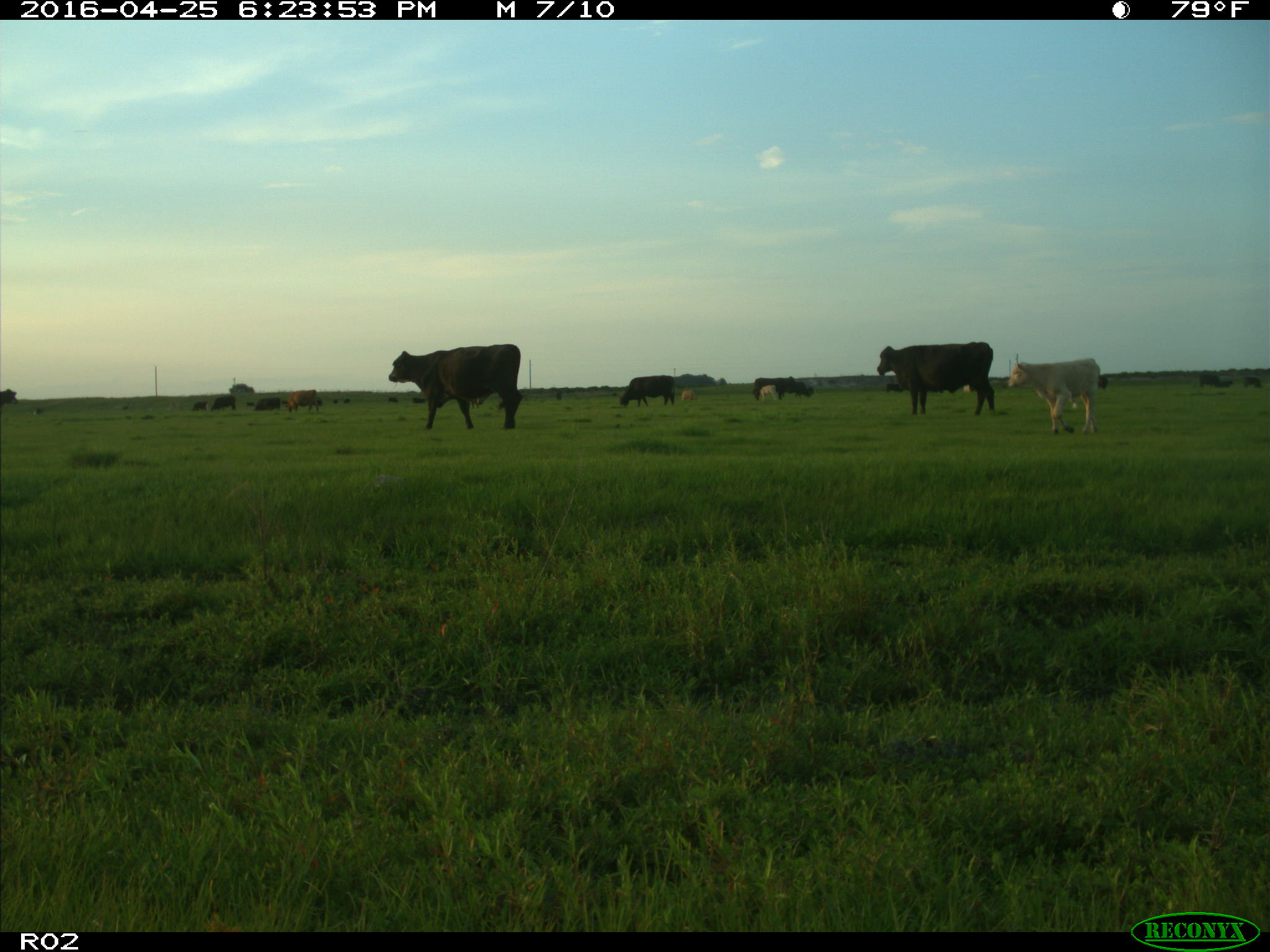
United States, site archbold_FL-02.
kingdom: Animalia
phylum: Chordata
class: Mammalia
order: Artiodactyla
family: Bovidae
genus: Bos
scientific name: Bos taurus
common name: domestic cow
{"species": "Bos taurus (domestic cow)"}